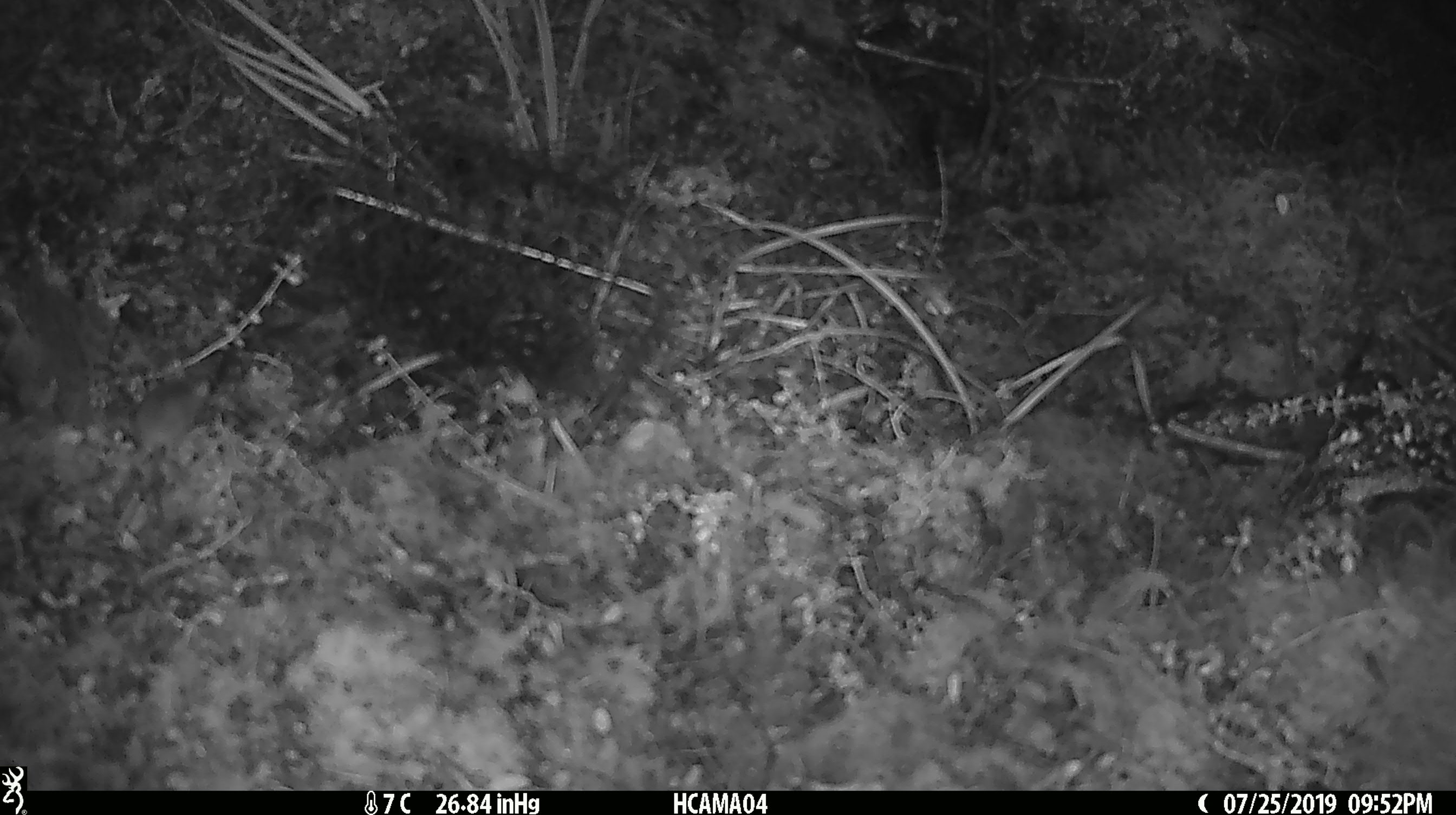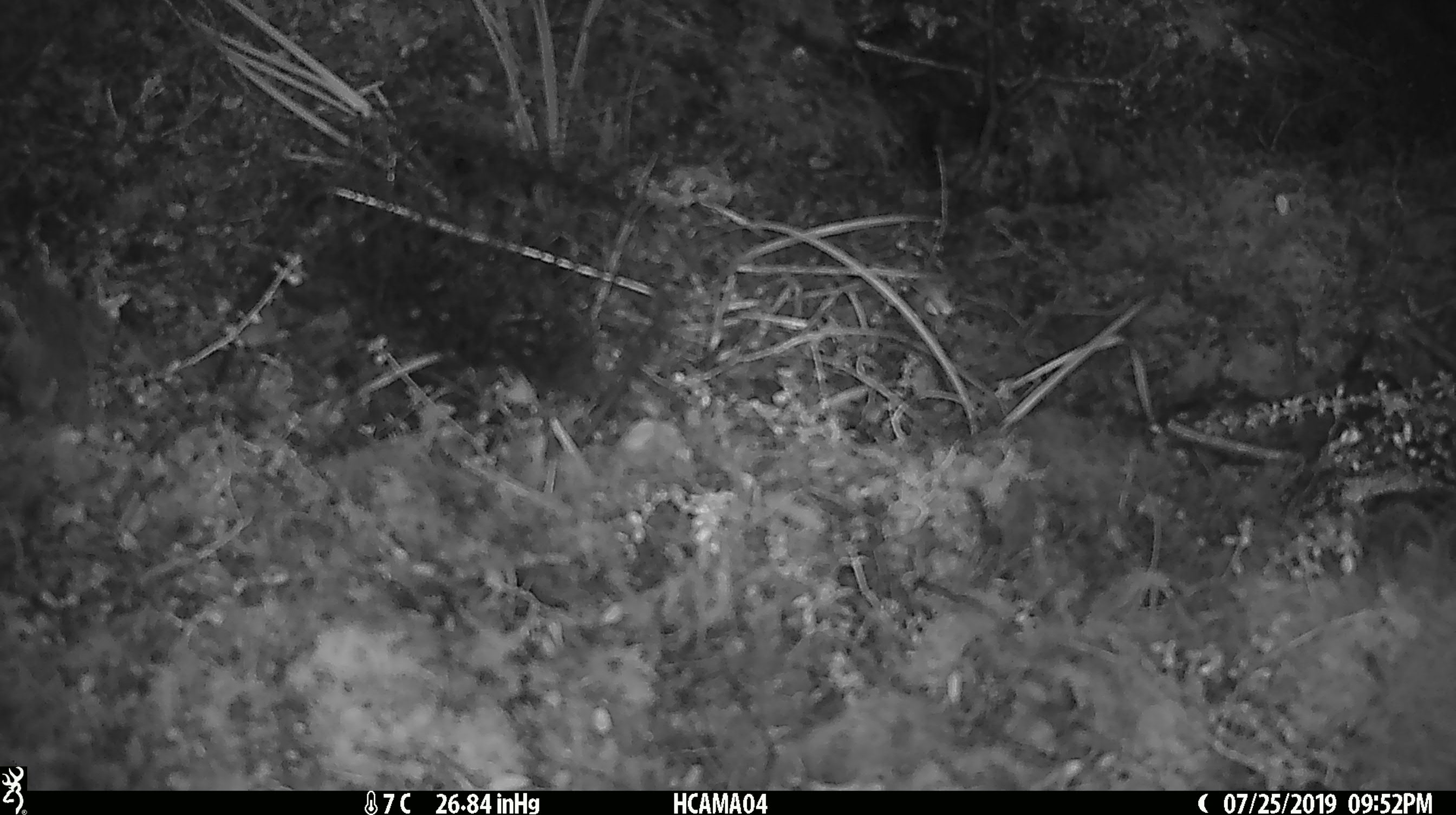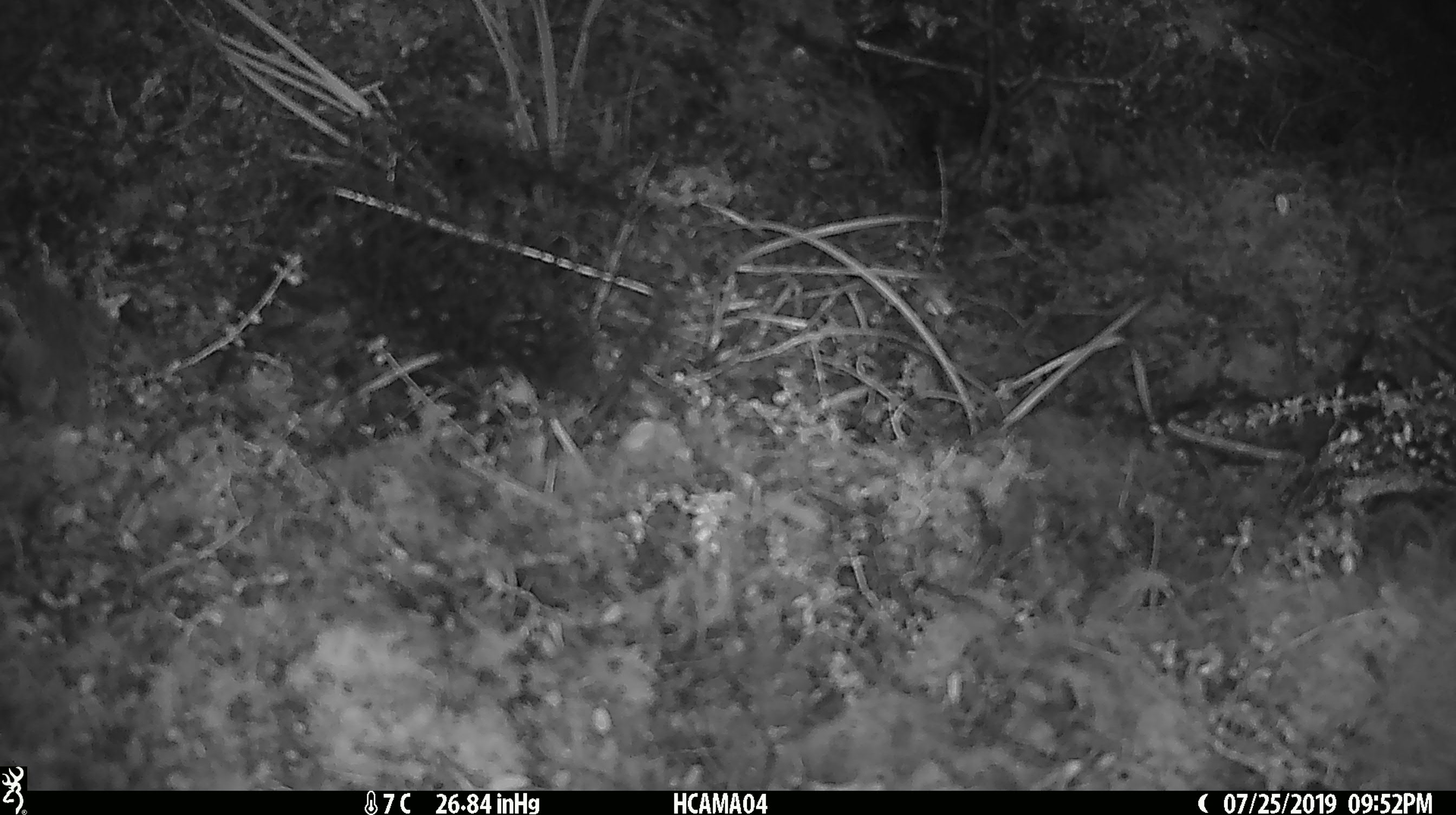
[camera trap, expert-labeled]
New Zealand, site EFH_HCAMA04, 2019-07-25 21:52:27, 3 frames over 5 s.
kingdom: Animalia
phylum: Chordata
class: Mammalia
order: Rodentia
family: Muridae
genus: Mus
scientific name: Mus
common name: mouse